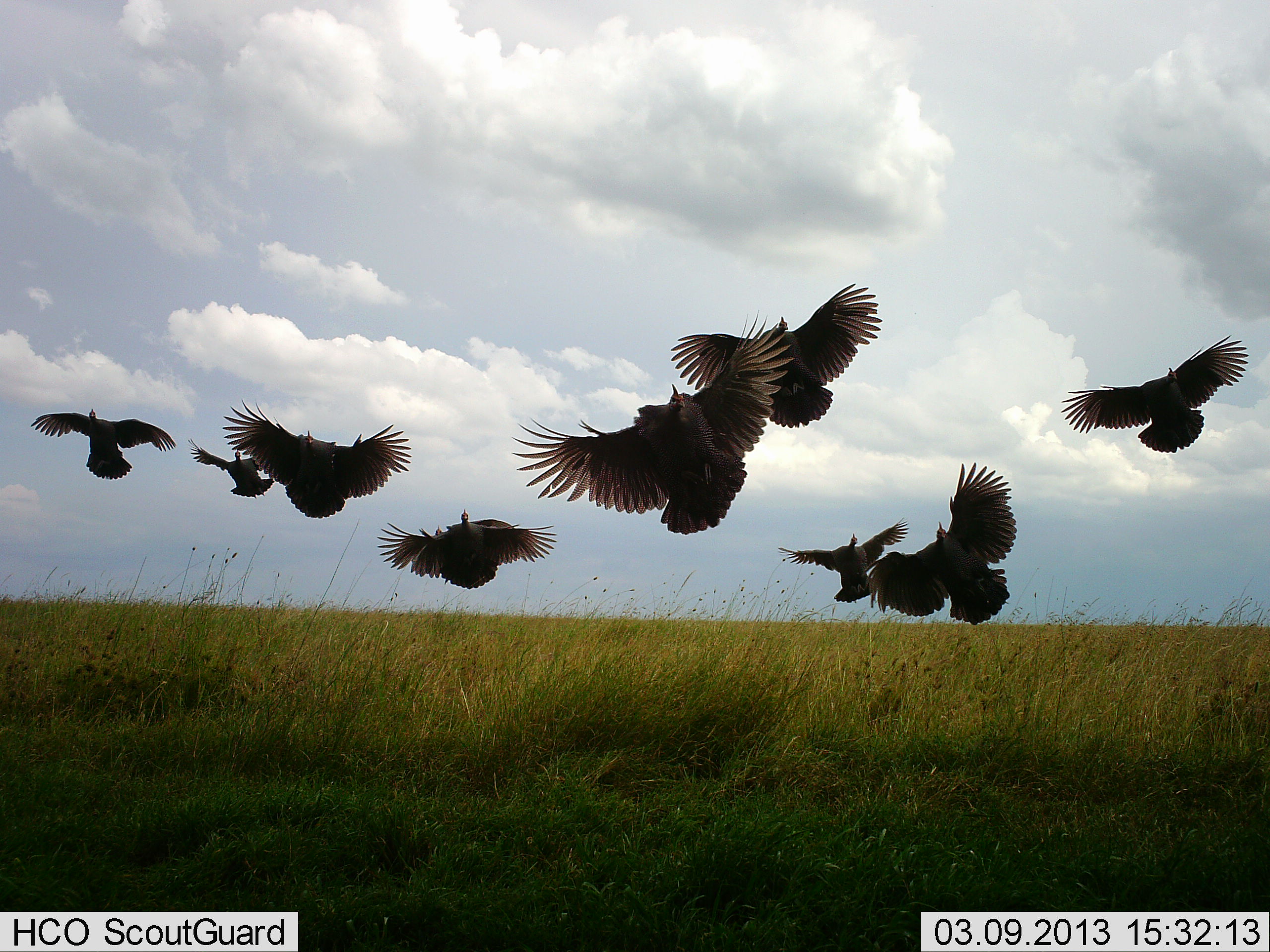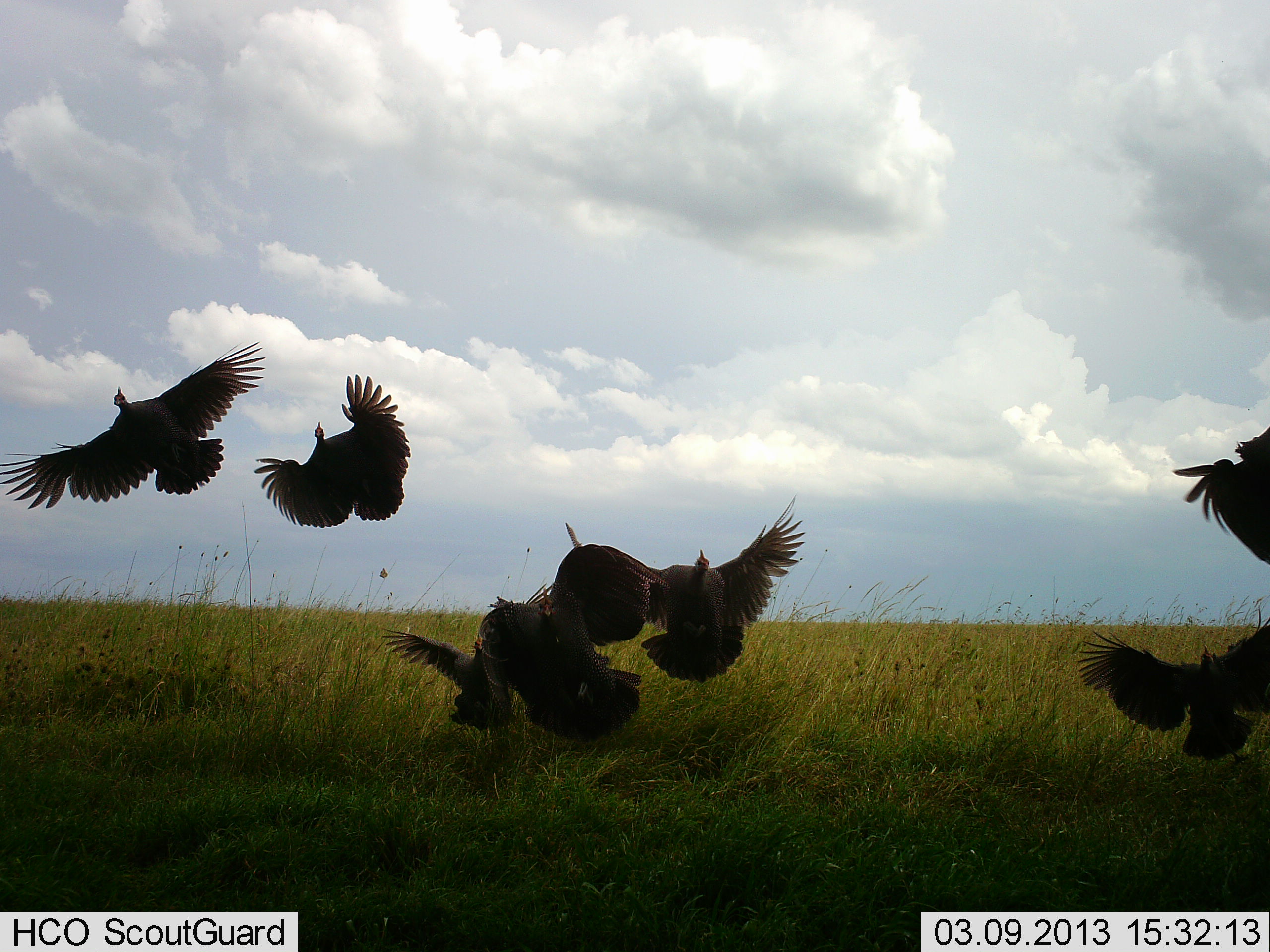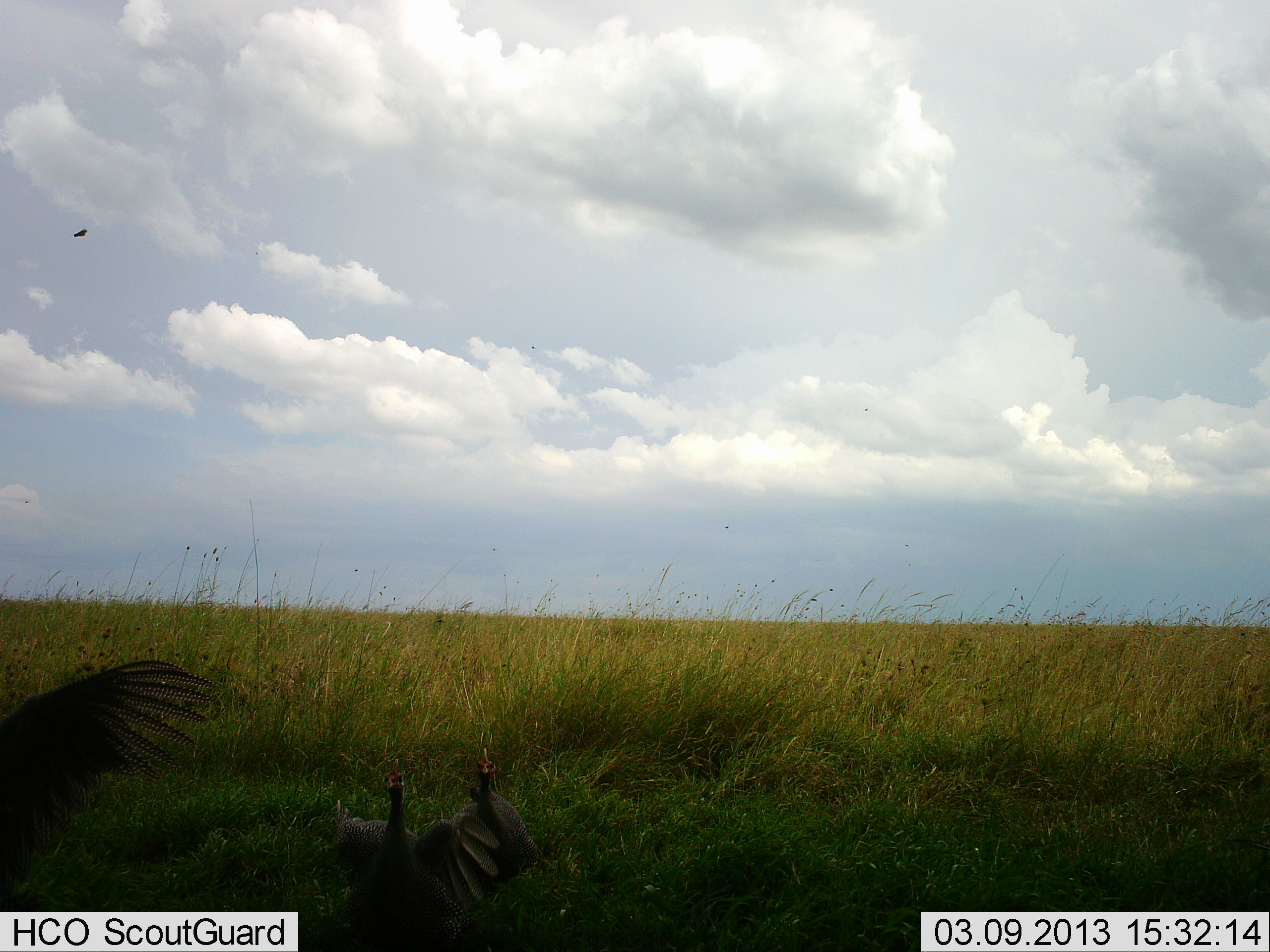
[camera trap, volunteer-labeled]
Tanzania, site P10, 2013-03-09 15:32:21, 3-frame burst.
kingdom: Animalia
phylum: Chordata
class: Aves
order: Galliformes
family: Numididae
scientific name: Numididae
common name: guinea fowl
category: guineafowl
Guineafowl (guinea fowl) (Numididae), count 9. Behavior (volunteer vote fractions): standing 0%, resting 0%, moving 100%, interacting 4%. Young present (vote fraction): 0%. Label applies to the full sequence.